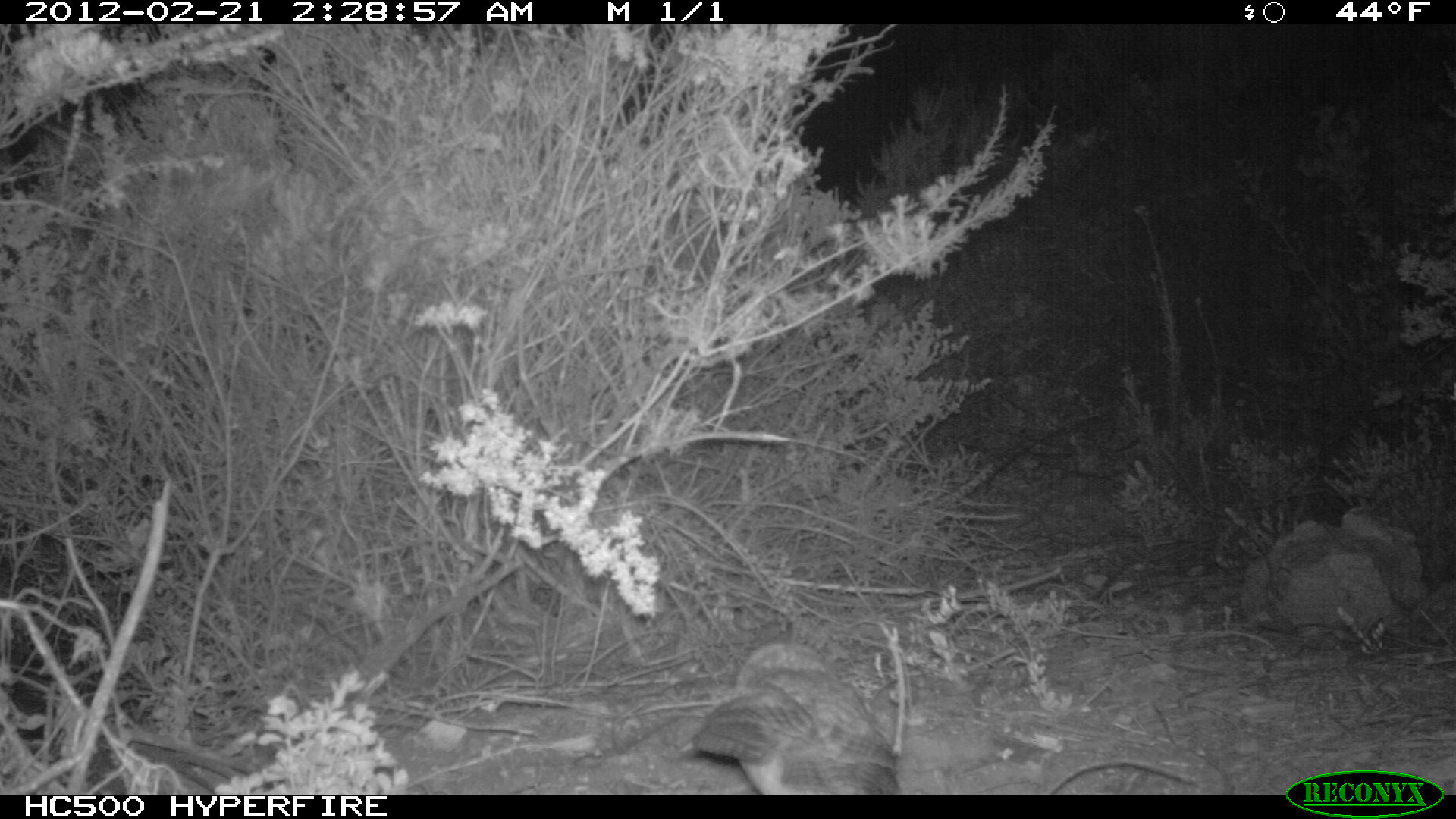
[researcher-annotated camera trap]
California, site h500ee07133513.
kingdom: Animalia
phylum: Chordata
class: Aves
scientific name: Aves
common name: bird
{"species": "bird (Aves)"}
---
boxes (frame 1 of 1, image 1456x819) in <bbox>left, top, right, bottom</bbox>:
bird: <bbox>680, 640, 901, 792</bbox>